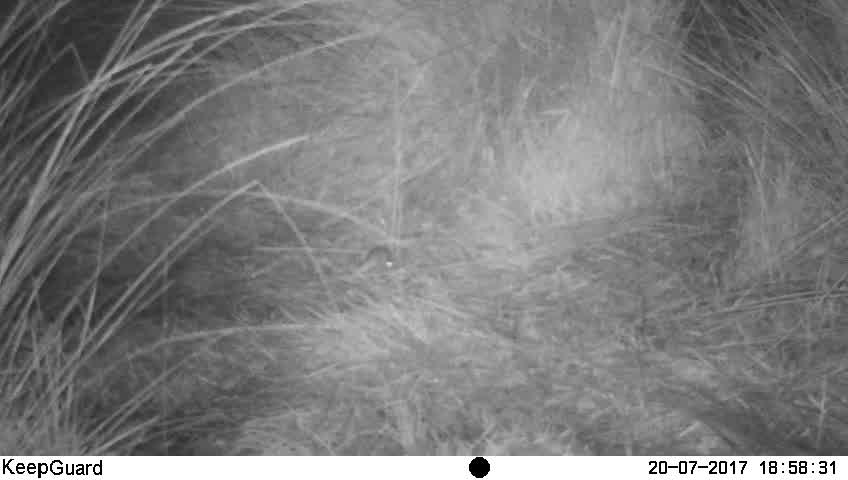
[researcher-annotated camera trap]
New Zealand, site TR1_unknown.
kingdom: Animalia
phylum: Chordata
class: Mammalia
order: Rodentia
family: Muridae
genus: Mus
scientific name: Mus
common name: mouse